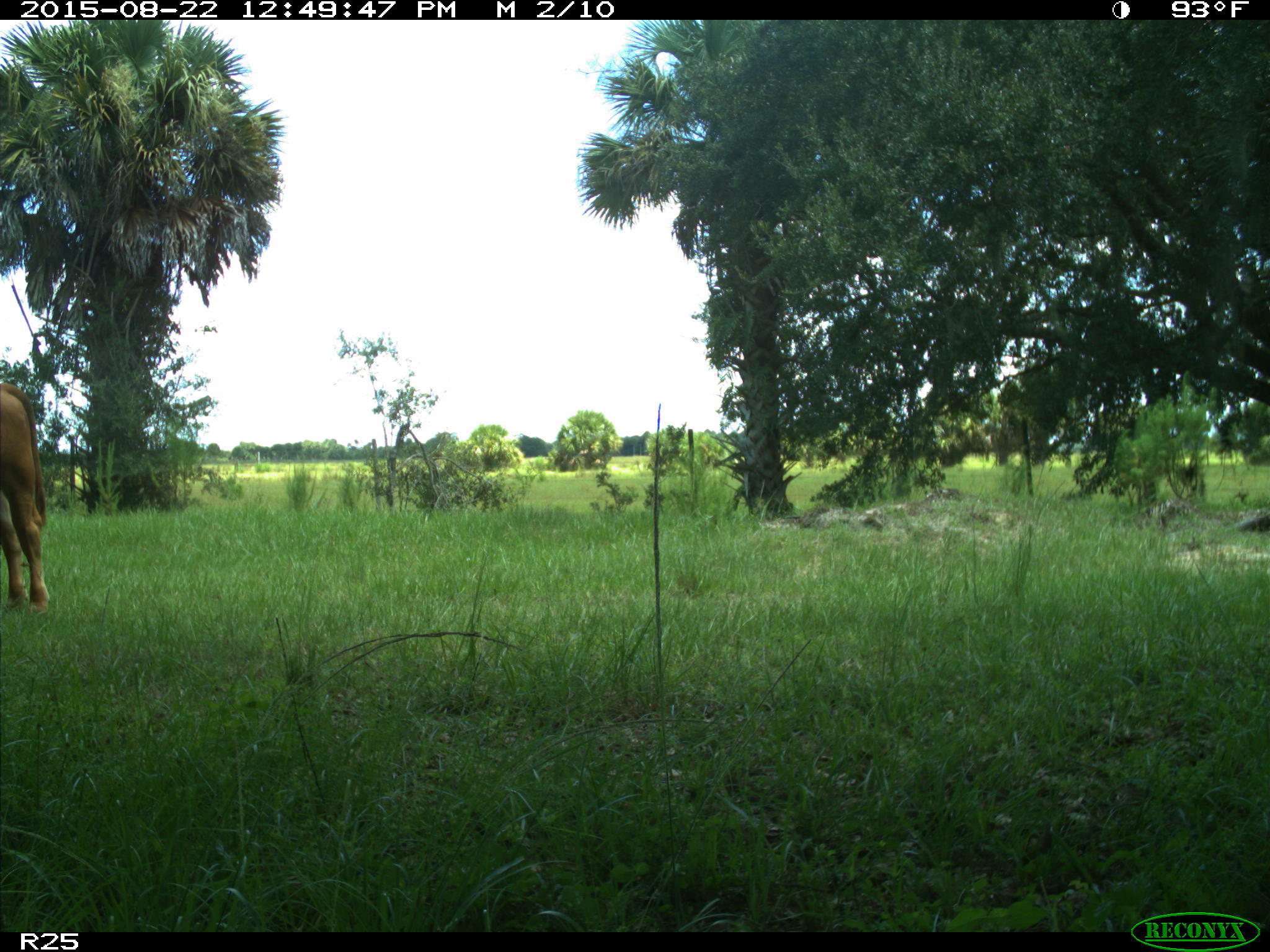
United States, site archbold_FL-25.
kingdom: Animalia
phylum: Chordata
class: Mammalia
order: Artiodactyla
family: Bovidae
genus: Bos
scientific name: Bos taurus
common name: domestic cow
Bos taurus (domestic cow).